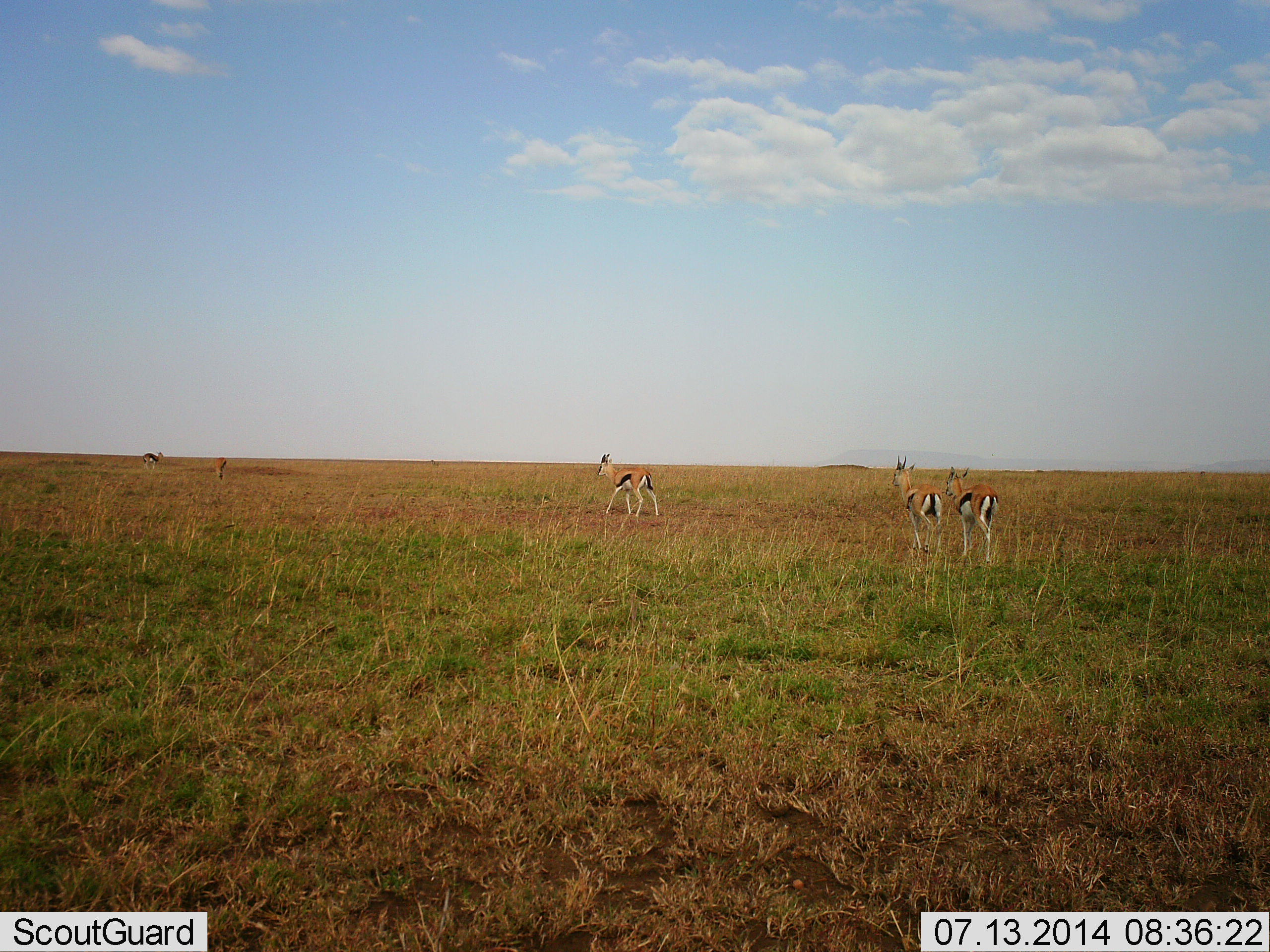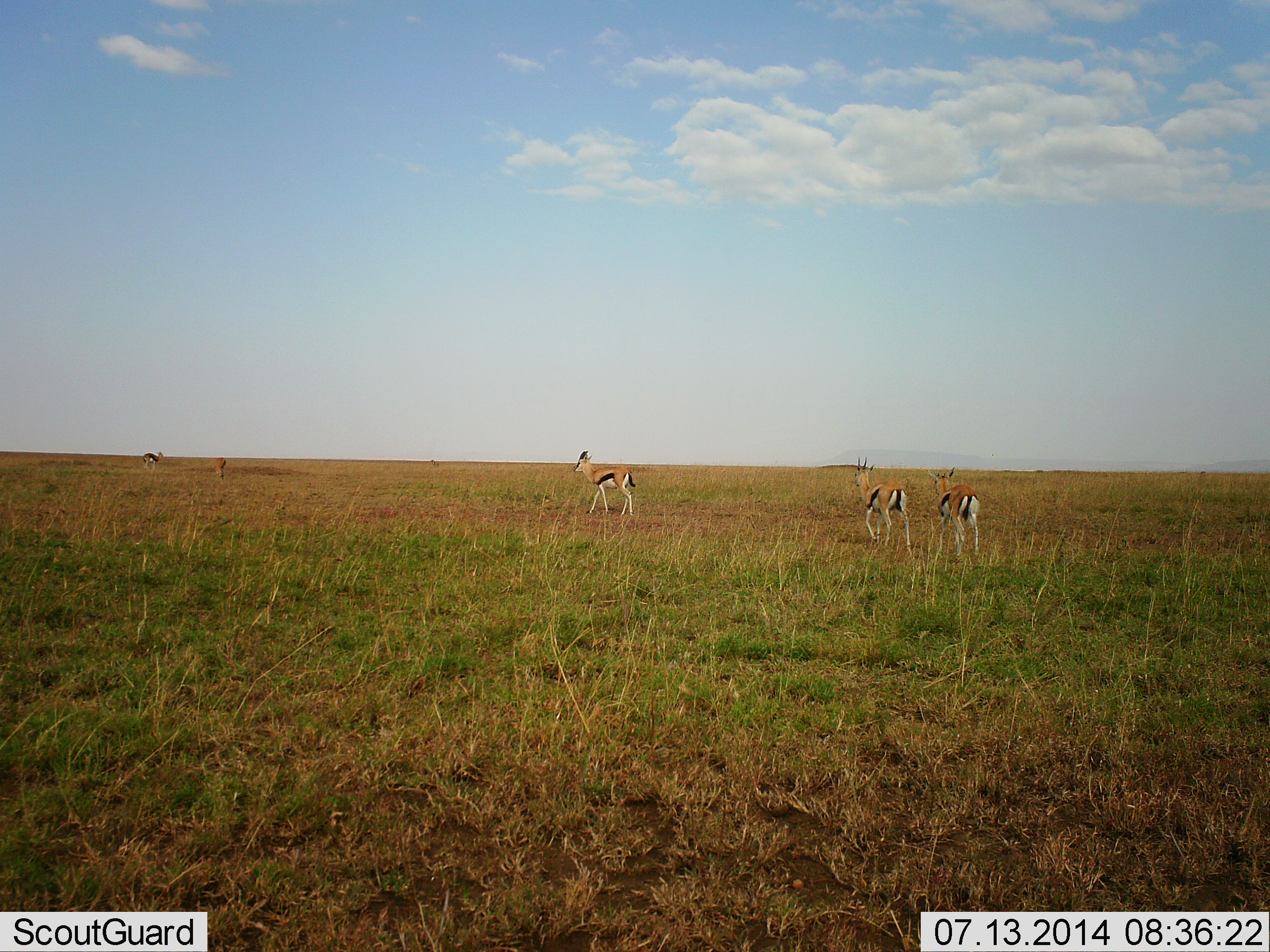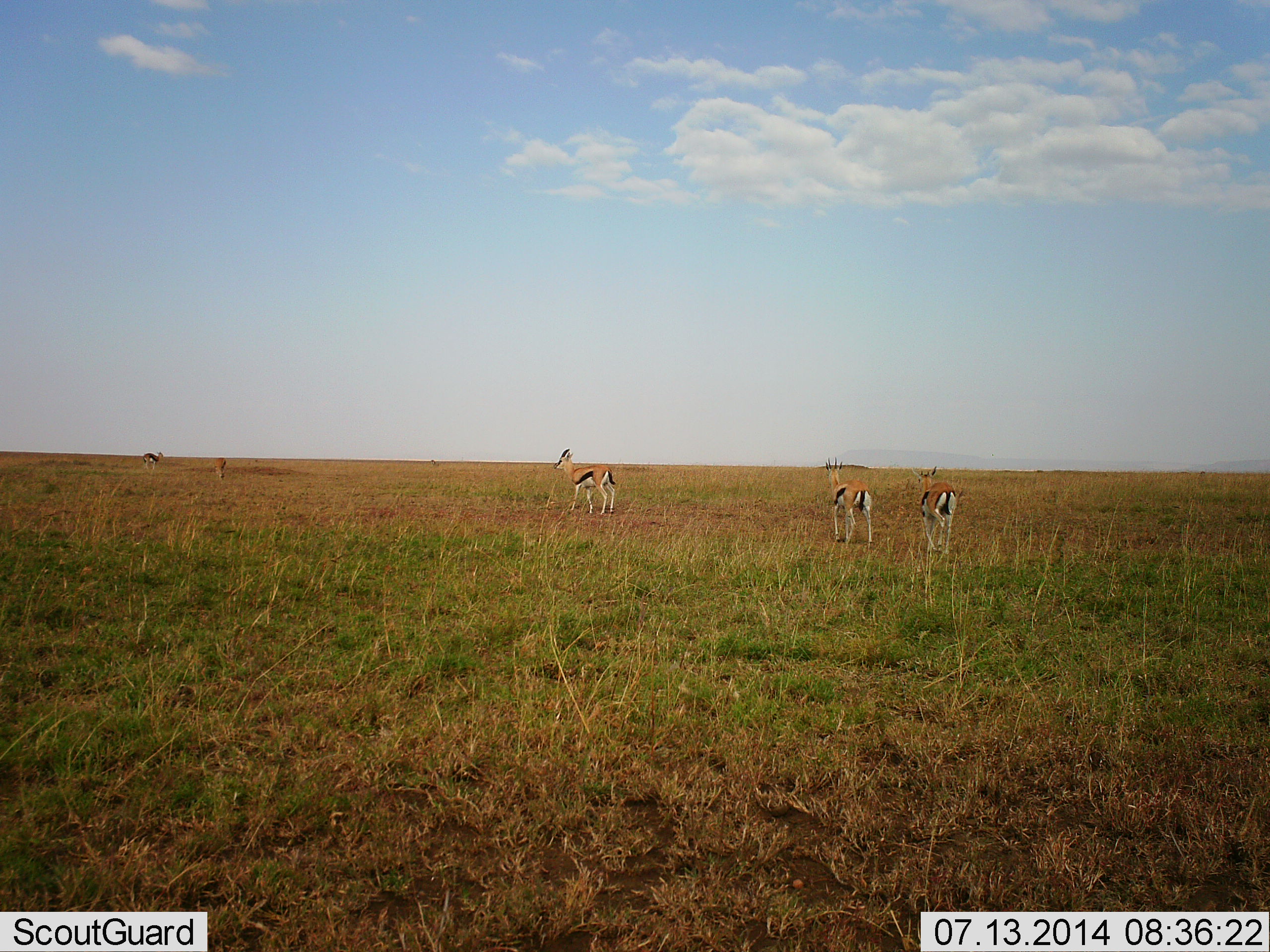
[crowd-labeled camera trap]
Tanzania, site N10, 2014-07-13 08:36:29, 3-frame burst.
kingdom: Animalia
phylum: Chordata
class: Mammalia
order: Artiodactyla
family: Bovidae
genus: Eudorcas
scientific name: Eudorcas thomsonii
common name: thomson's gazelle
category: gazellethomsons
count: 5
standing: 60%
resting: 0%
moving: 90%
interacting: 0%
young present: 0%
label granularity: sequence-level